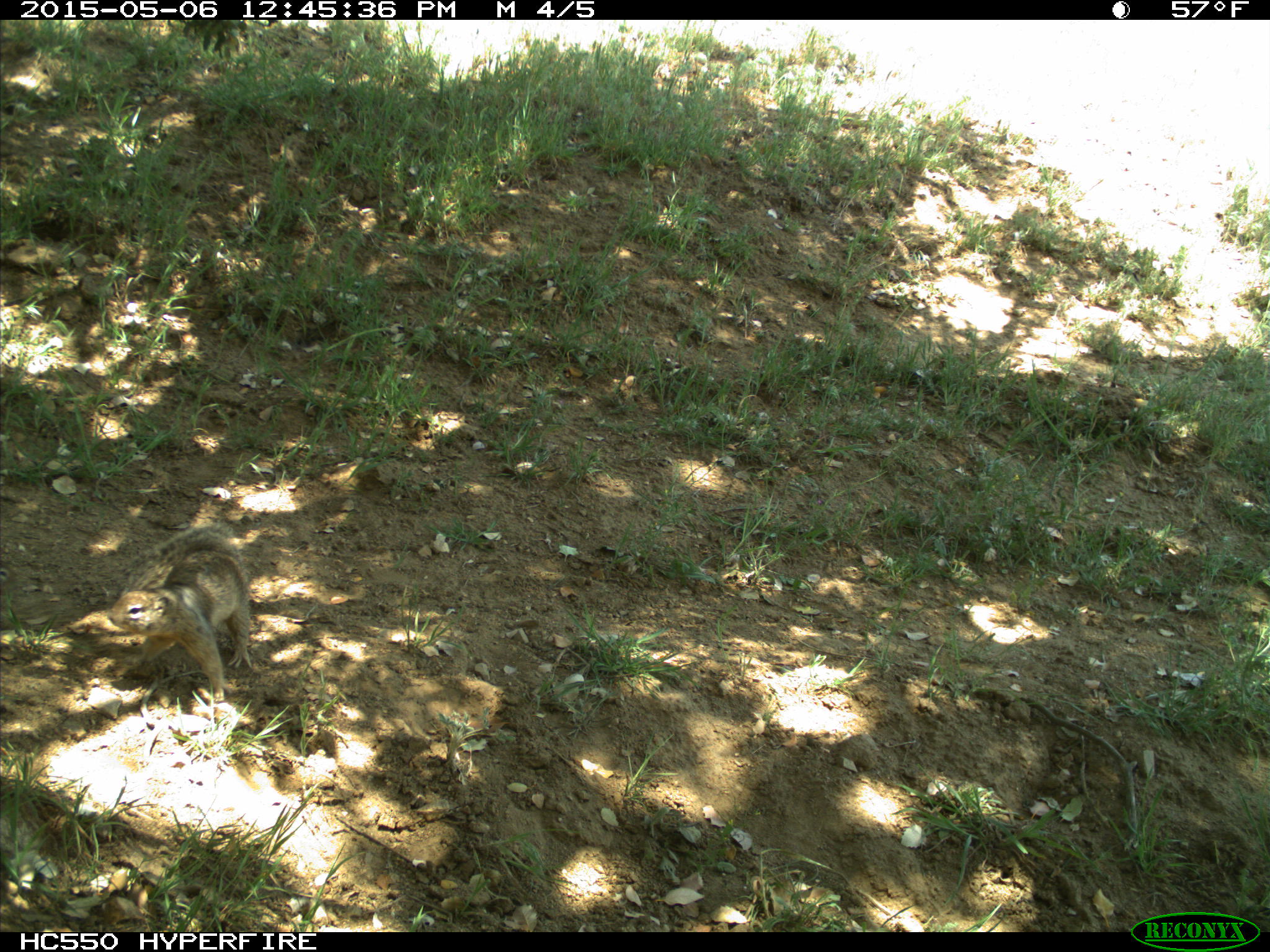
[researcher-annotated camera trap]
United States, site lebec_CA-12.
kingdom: Animalia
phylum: Chordata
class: Mammalia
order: Rodentia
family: Sciuridae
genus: Otospermophilus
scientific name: Otospermophilus beecheyi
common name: california ground squirrel